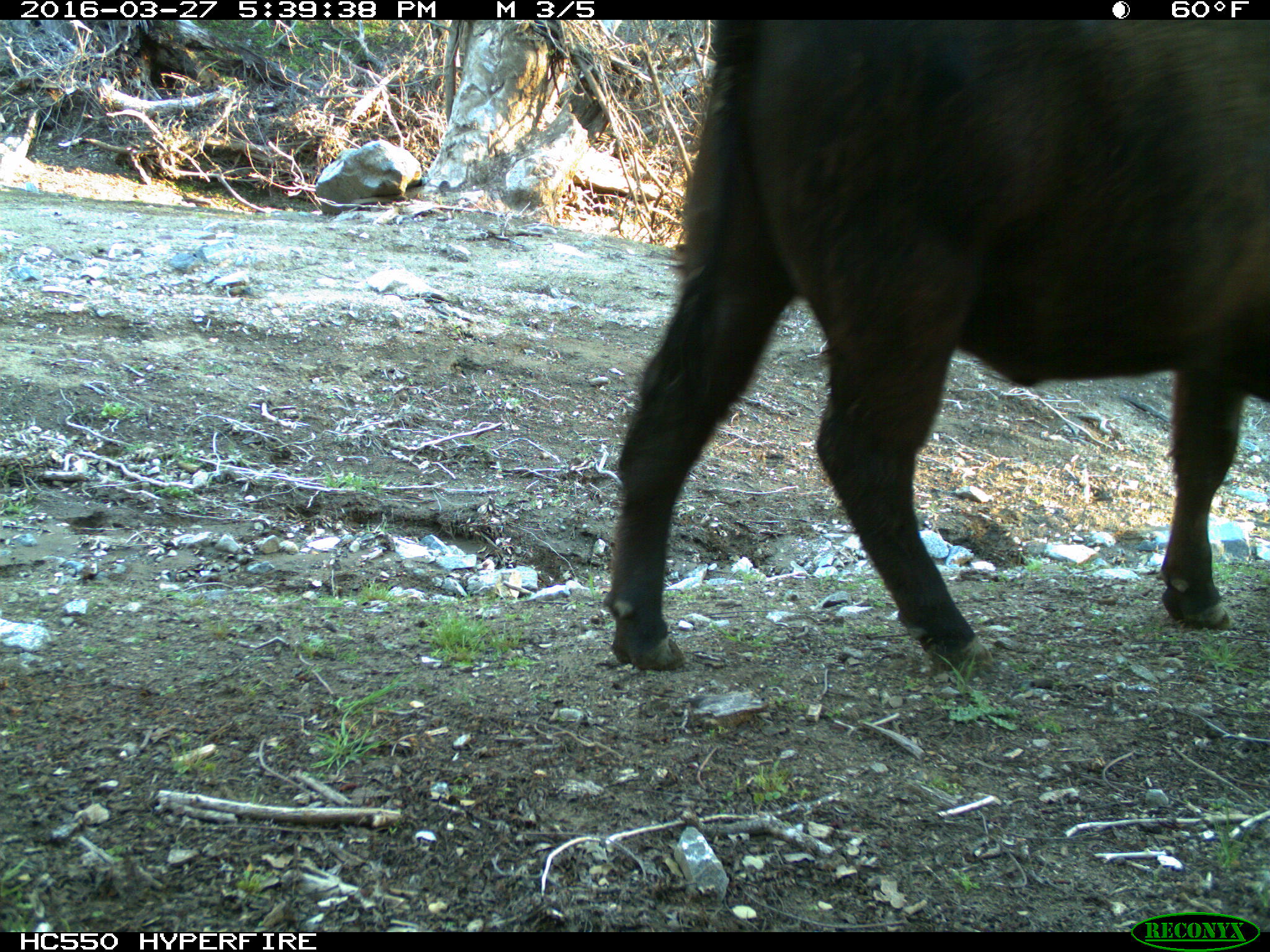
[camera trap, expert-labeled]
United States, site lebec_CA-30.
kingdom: Animalia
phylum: Chordata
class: Mammalia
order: Artiodactyla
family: Bovidae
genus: Bos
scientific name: Bos taurus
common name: domestic cow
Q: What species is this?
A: Bos taurus (domestic cow).